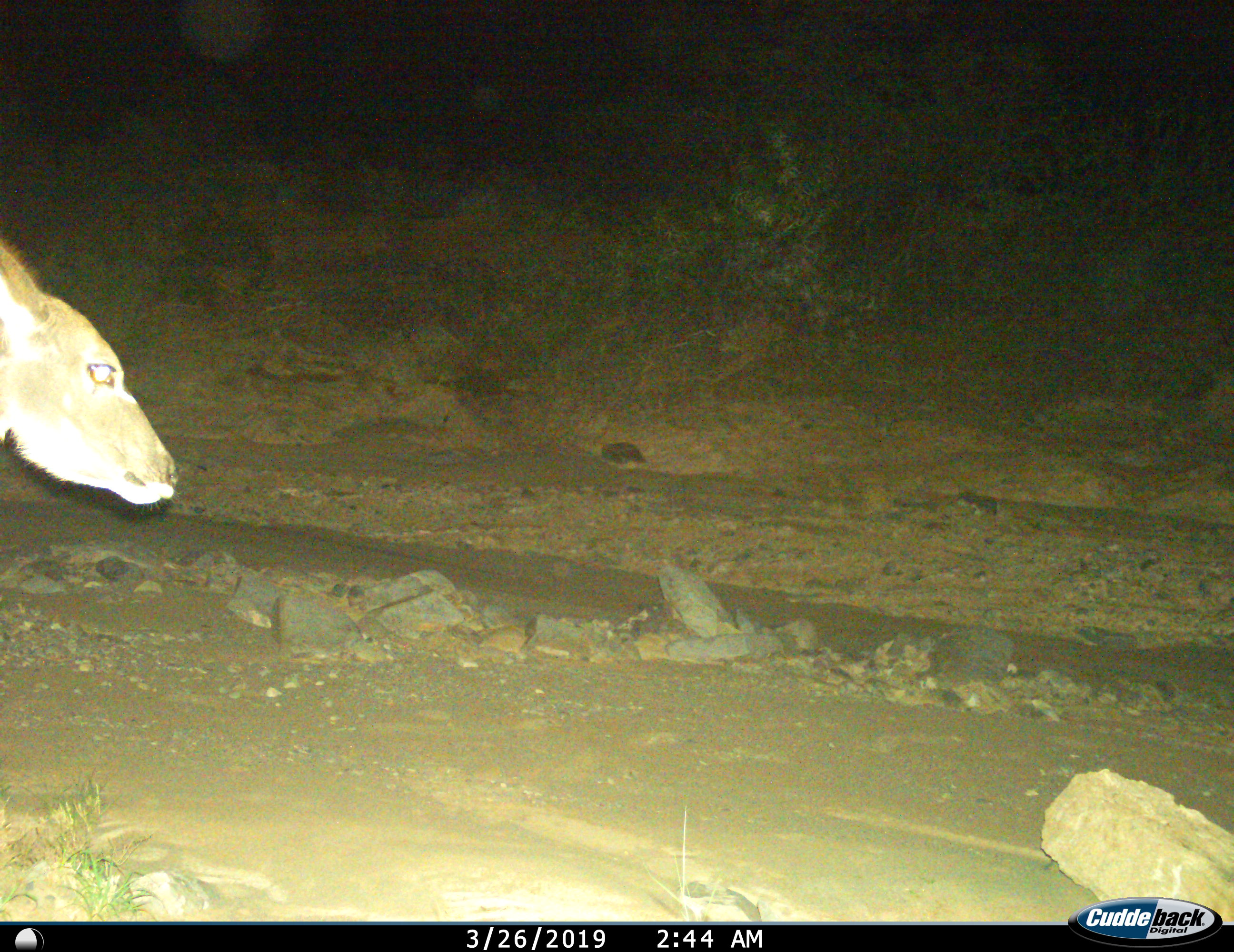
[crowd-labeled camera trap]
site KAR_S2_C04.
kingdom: Animalia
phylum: Chordata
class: Mammalia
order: Artiodactyla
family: Bovidae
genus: Tragelaphus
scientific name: Tragelaphus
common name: kudu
Kudu (Tragelaphus), count 1. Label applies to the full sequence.